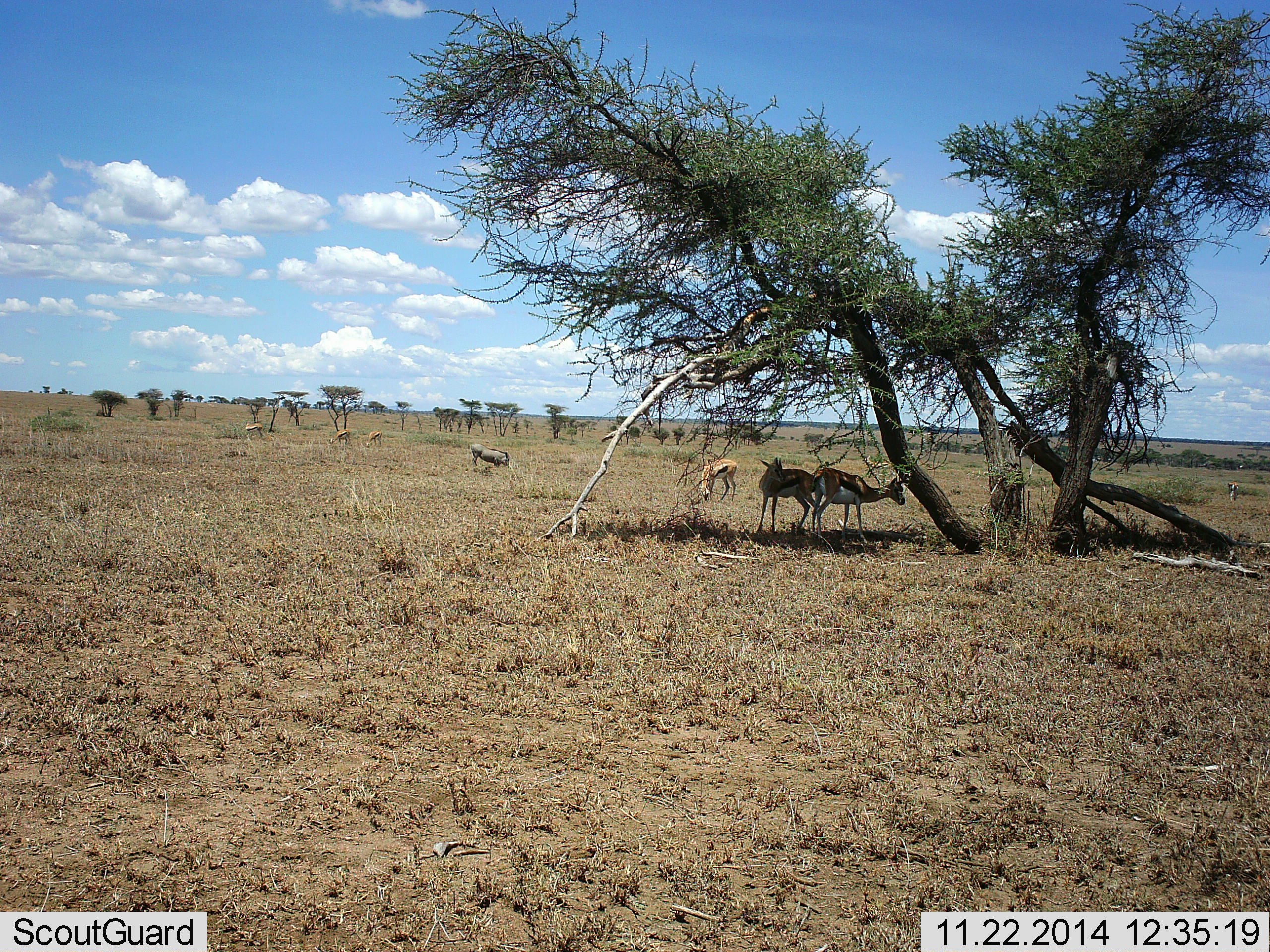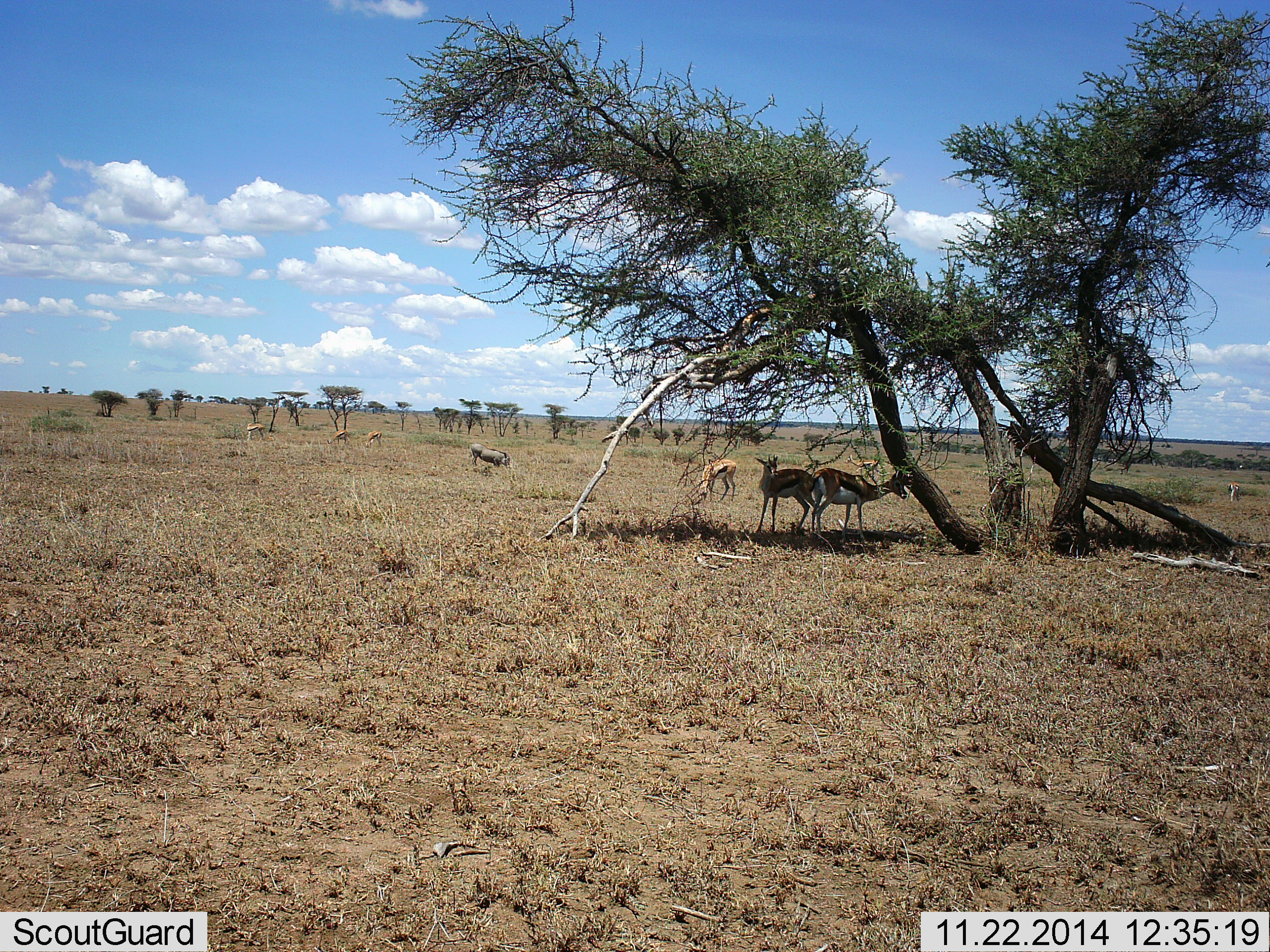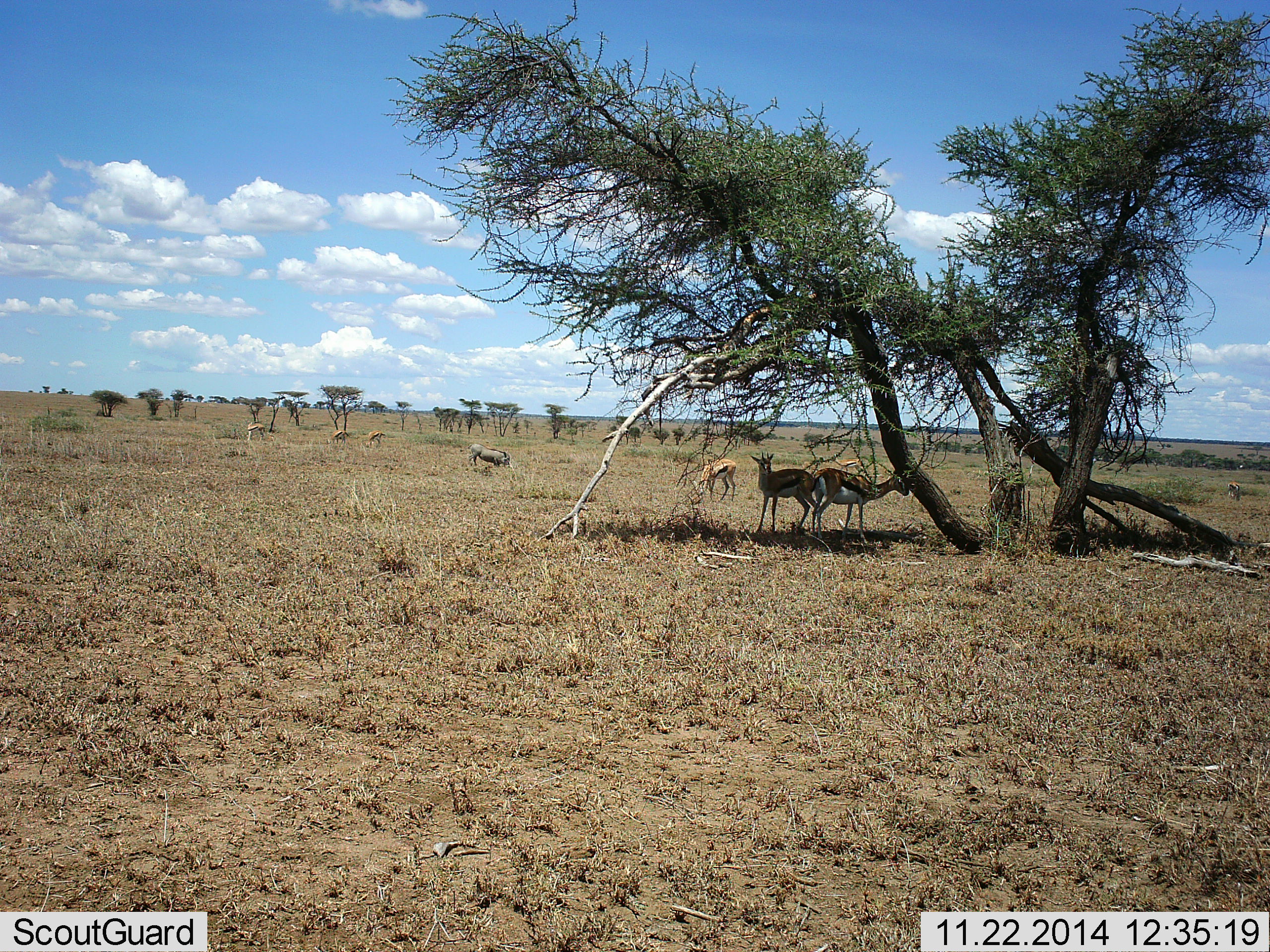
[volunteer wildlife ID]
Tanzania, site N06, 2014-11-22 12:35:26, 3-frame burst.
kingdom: Animalia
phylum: Chordata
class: Mammalia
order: Artiodactyla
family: Bovidae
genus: Eudorcas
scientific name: Eudorcas thomsonii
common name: thomson's gazelle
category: gazellethomsons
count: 7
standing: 100%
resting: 0%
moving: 7%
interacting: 0%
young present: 0%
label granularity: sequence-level